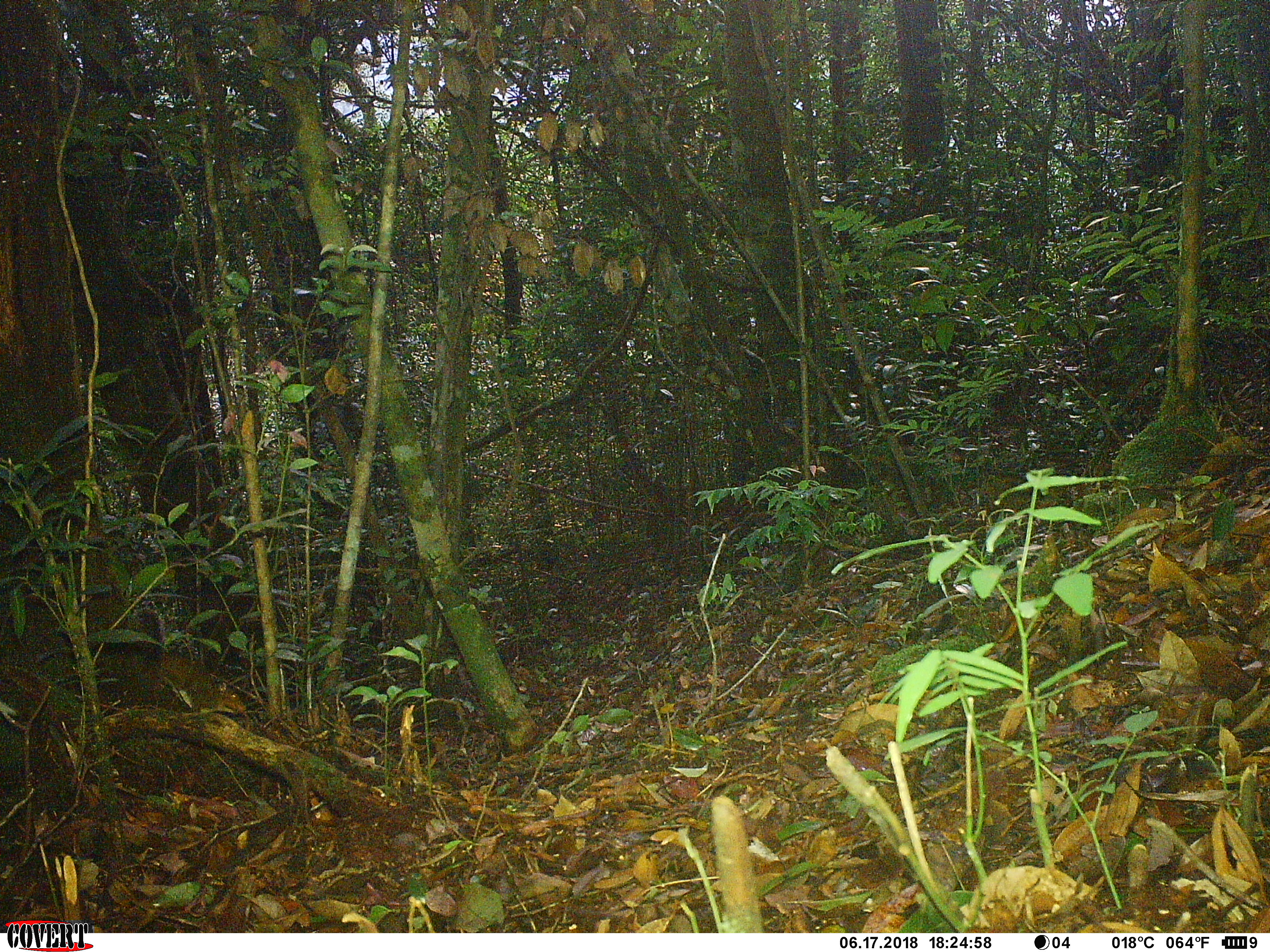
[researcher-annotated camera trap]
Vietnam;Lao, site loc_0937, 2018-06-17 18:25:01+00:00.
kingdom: Animalia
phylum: Chordata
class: Mammalia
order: Rodentia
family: Sciuridae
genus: Dremomys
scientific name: Dremomys rufigenis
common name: red-cheeked squirrel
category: red cheeked squirrel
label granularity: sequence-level